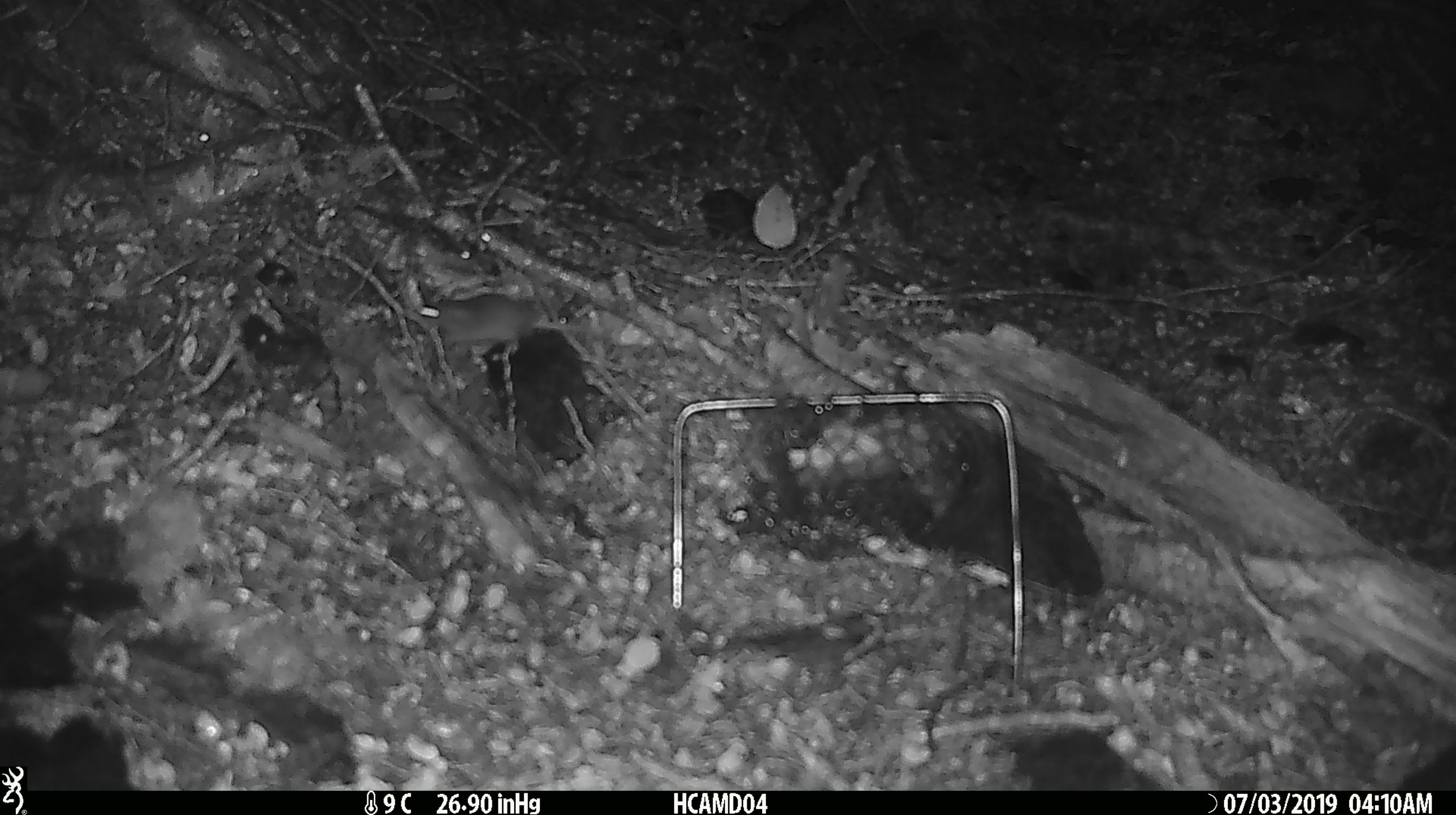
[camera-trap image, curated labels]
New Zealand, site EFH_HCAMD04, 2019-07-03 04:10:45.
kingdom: Animalia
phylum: Chordata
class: Mammalia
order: Rodentia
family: Muridae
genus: Mus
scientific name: Mus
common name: mouse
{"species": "mouse (Mus)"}